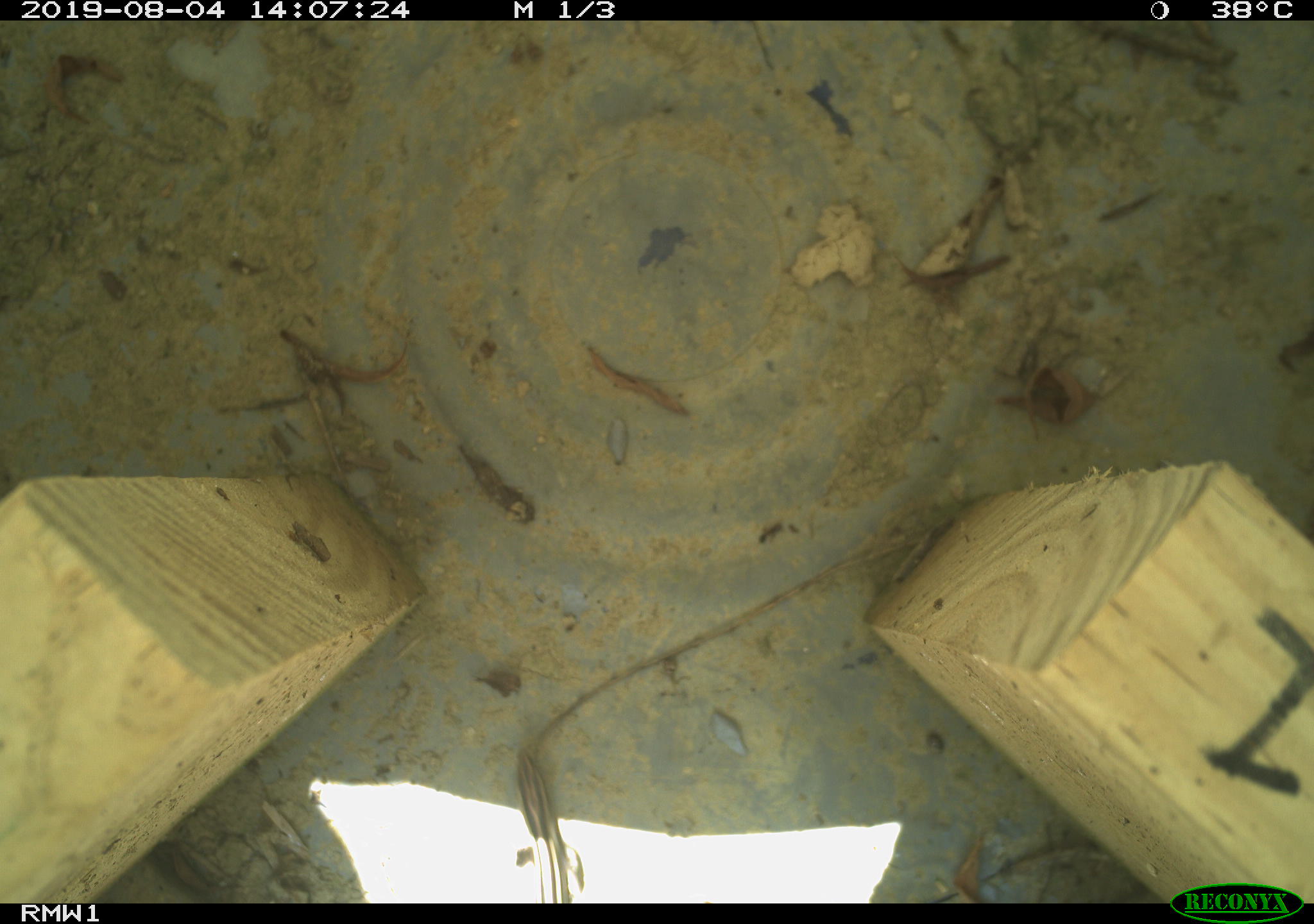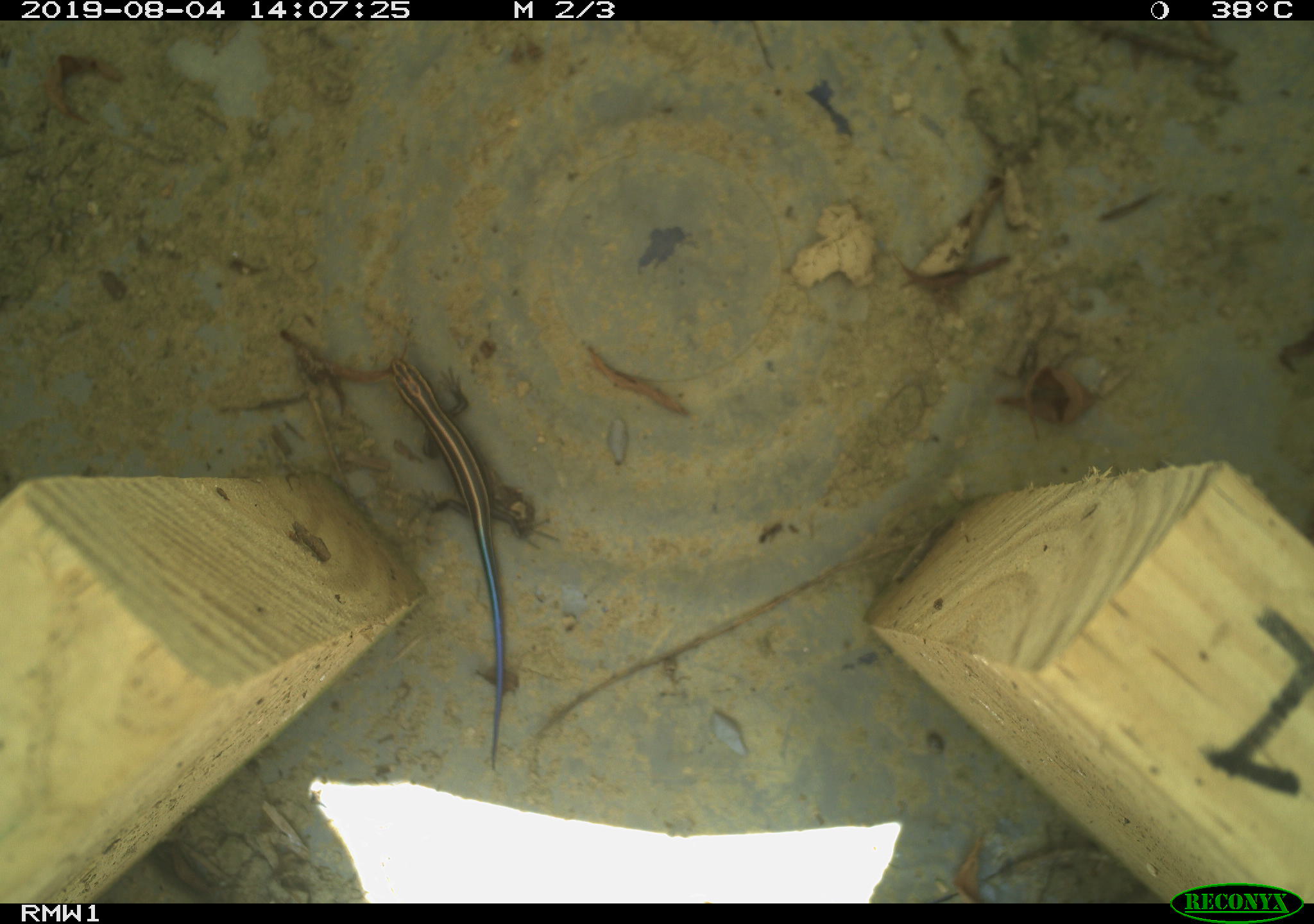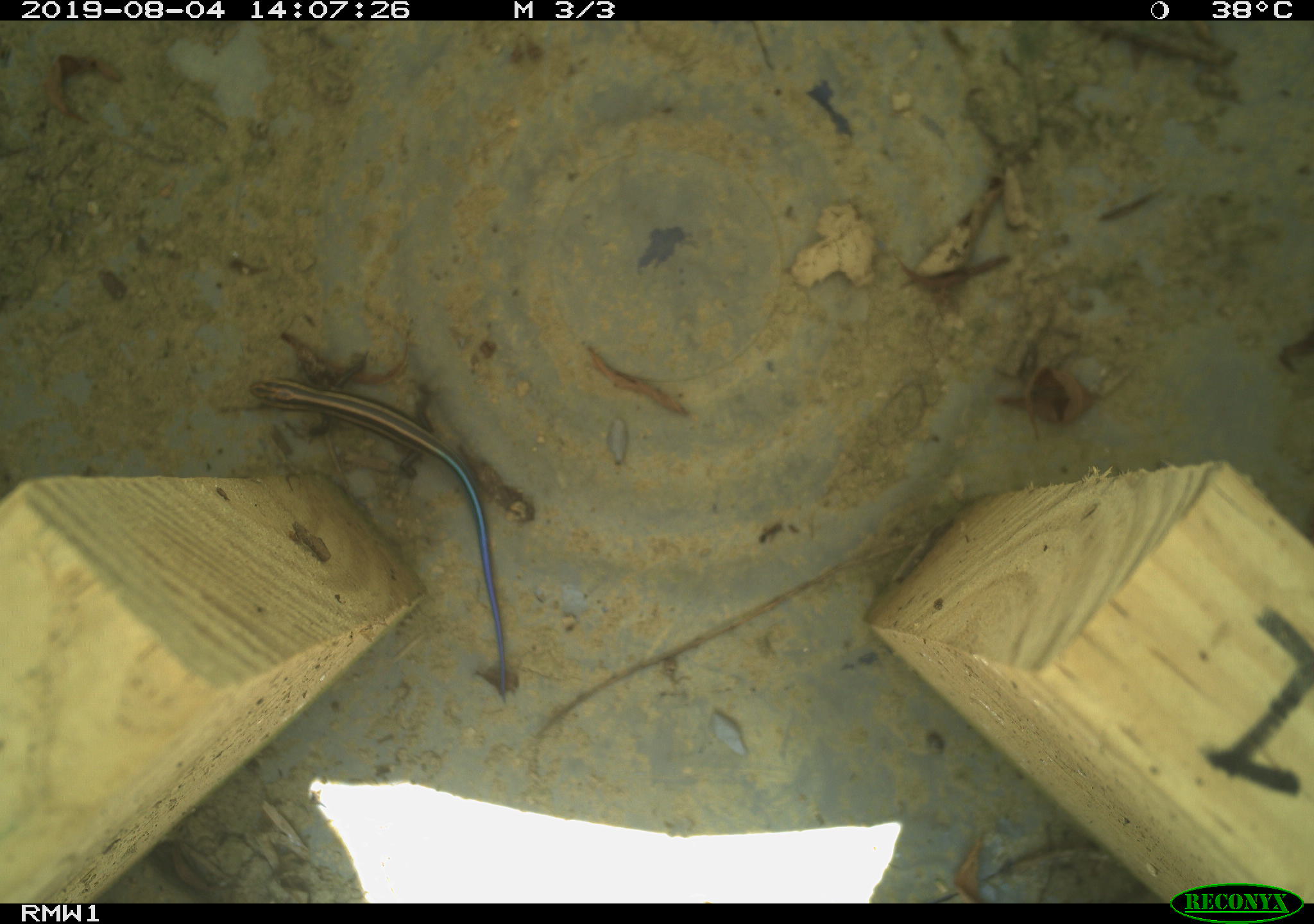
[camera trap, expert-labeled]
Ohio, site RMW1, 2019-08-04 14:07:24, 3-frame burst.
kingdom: Animalia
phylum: Chordata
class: Reptilia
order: Squamata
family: Scincidae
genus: Plestiodon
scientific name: Plestiodon fasciatus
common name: common five-lined skink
Common five-lined skink (Plestiodon fasciatus).